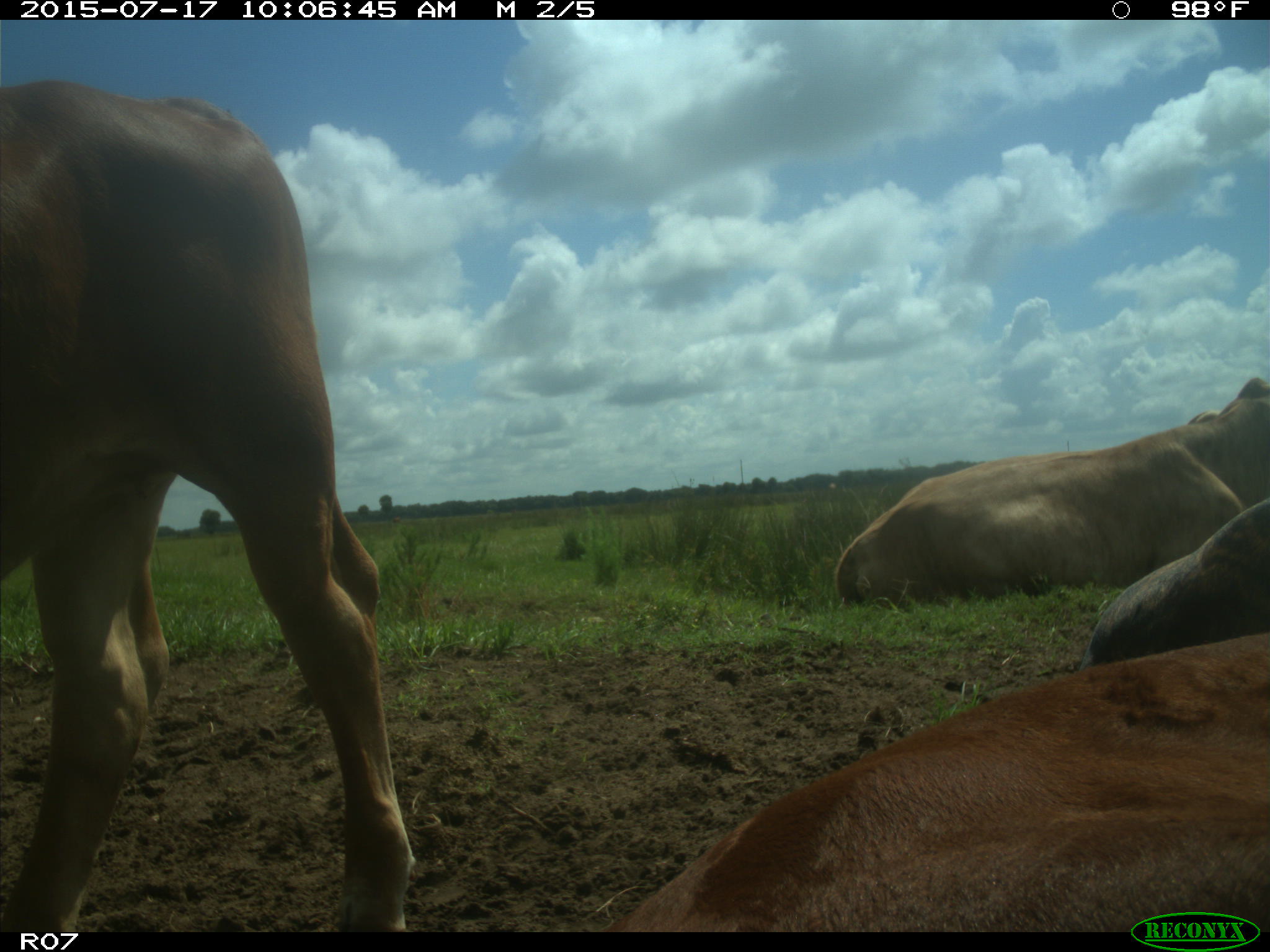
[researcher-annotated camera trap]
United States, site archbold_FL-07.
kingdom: Animalia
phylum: Chordata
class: Mammalia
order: Artiodactyla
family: Bovidae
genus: Bos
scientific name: Bos taurus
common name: domestic cow